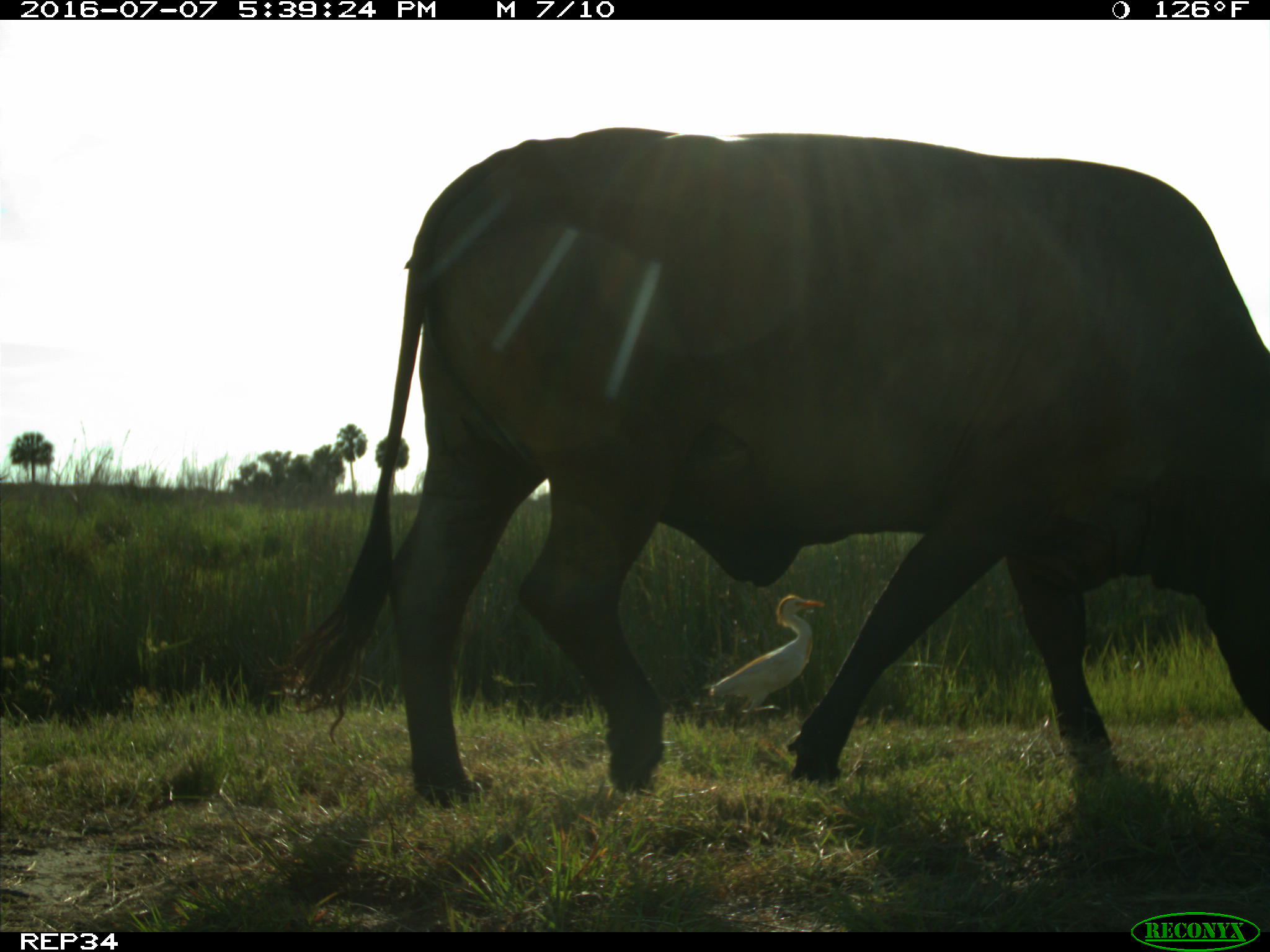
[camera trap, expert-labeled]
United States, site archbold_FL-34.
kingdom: Animalia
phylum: Chordata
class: Mammalia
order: Artiodactyla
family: Bovidae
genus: Bos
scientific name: Bos taurus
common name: domestic cow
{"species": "Bos taurus (domestic cow)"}